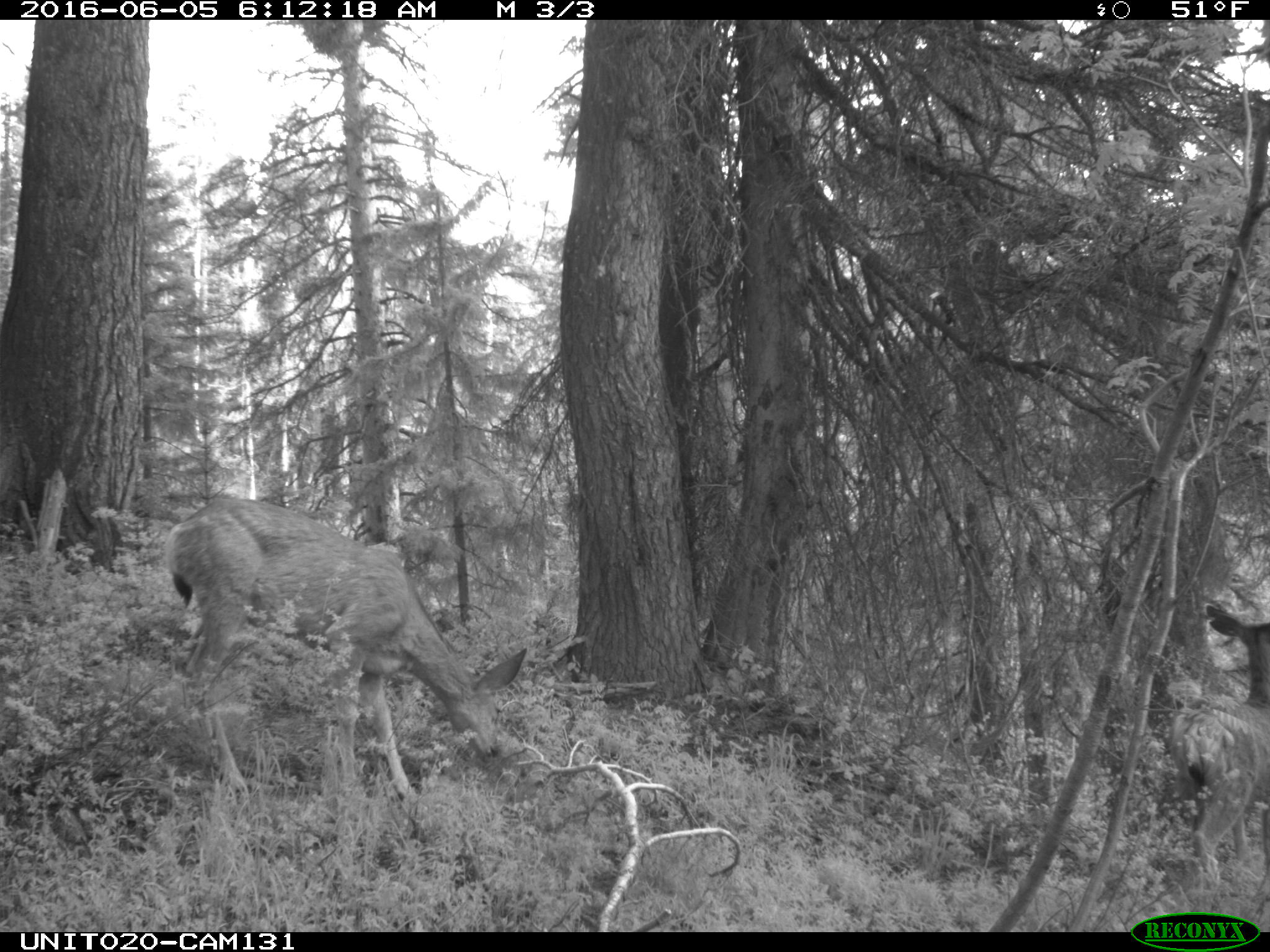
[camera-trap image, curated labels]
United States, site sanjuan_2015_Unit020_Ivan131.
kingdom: Animalia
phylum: Chordata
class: Mammalia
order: Artiodactyla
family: Cervidae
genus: Odocoileus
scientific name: Odocoileus hemionus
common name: mule deer